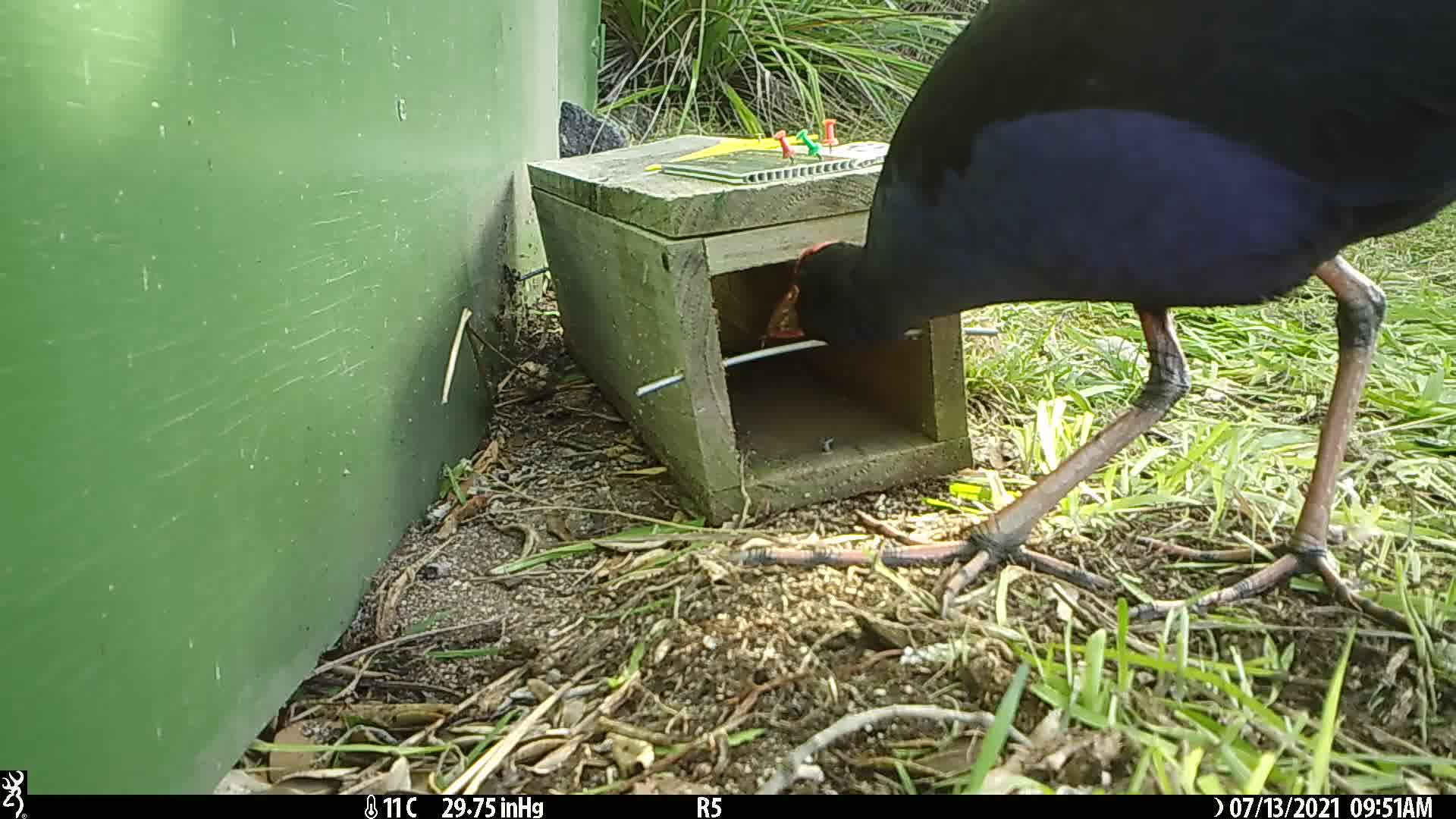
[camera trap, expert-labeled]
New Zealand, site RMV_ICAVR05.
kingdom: Animalia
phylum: Chordata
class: Aves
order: Gruiformes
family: Rallidae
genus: Porphyrio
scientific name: Porphyrio melanotus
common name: australasian swamphen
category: pukeko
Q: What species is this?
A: Pukeko (australasian swamphen) (Porphyrio melanotus).